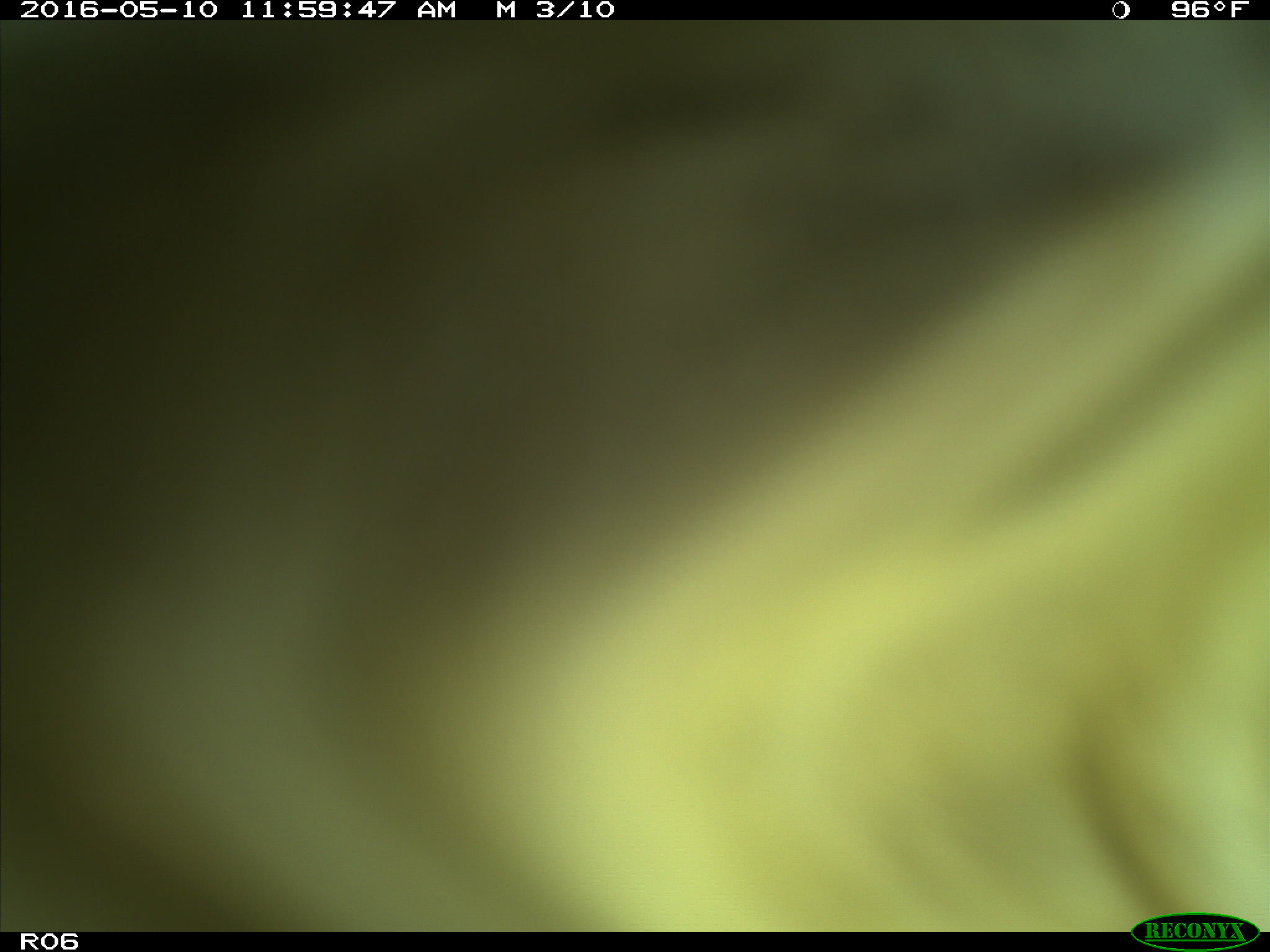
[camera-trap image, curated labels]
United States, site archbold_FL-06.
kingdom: Animalia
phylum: Chordata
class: Mammalia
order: Artiodactyla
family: Bovidae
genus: Bos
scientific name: Bos taurus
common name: domestic cow